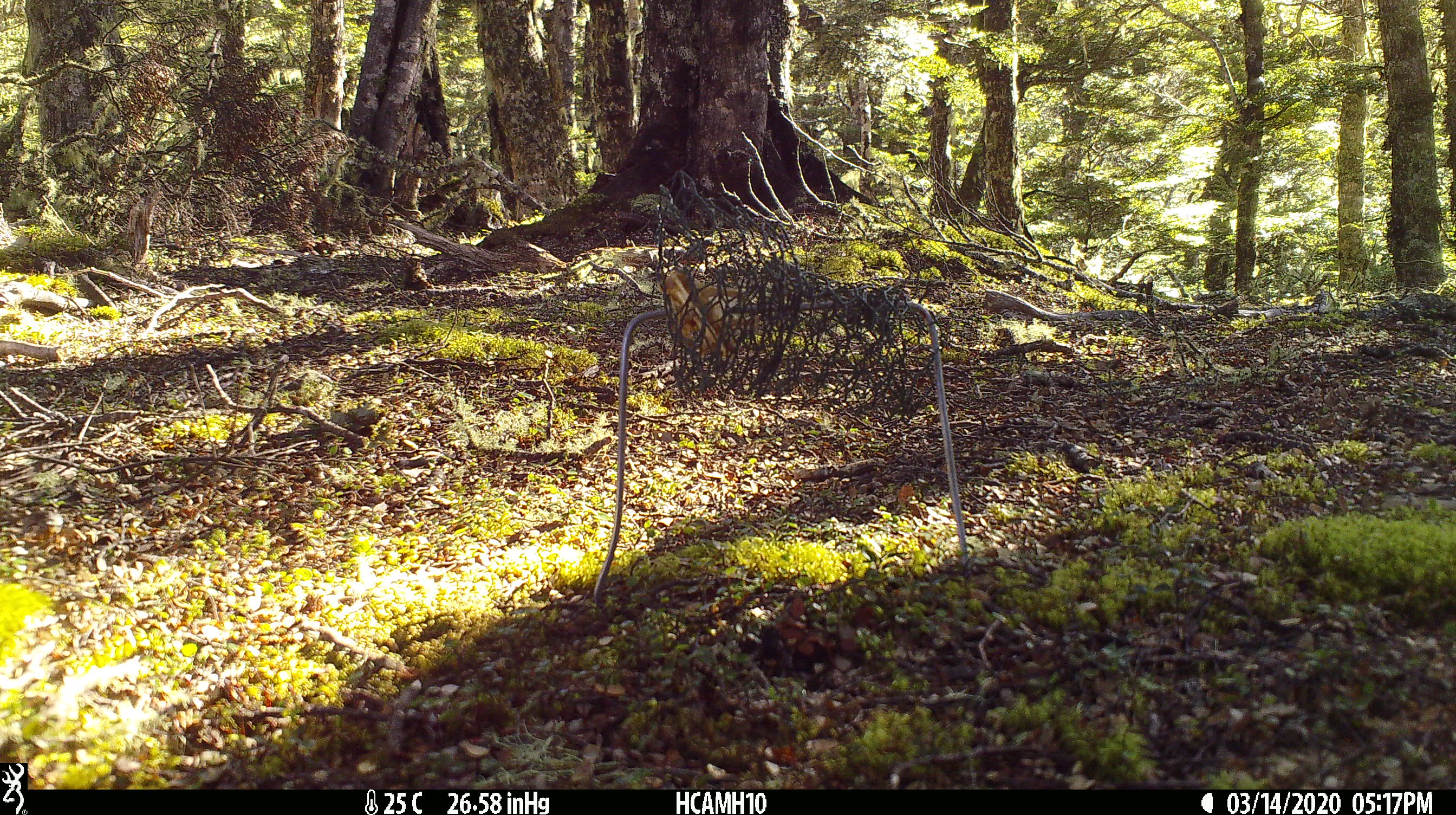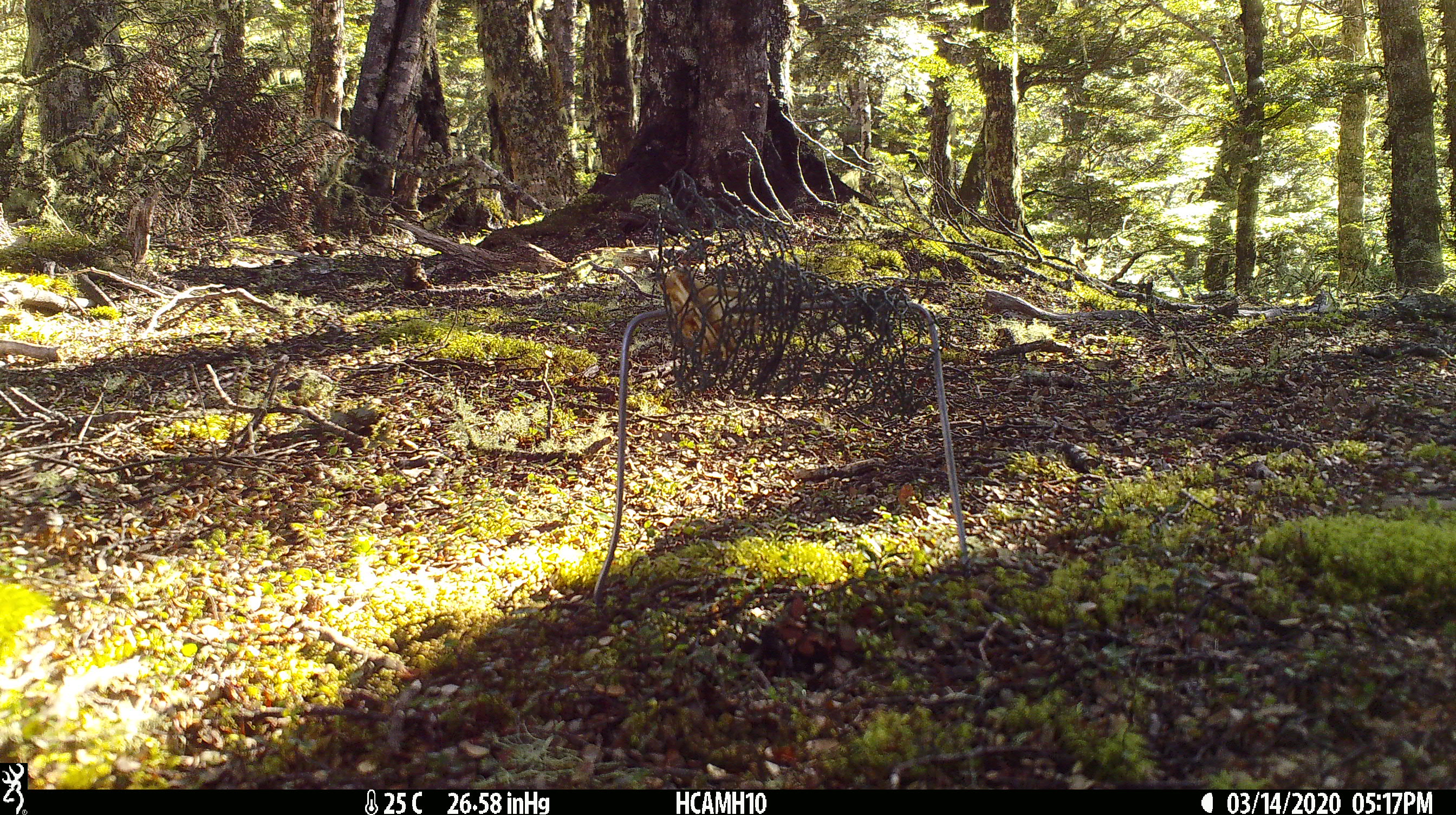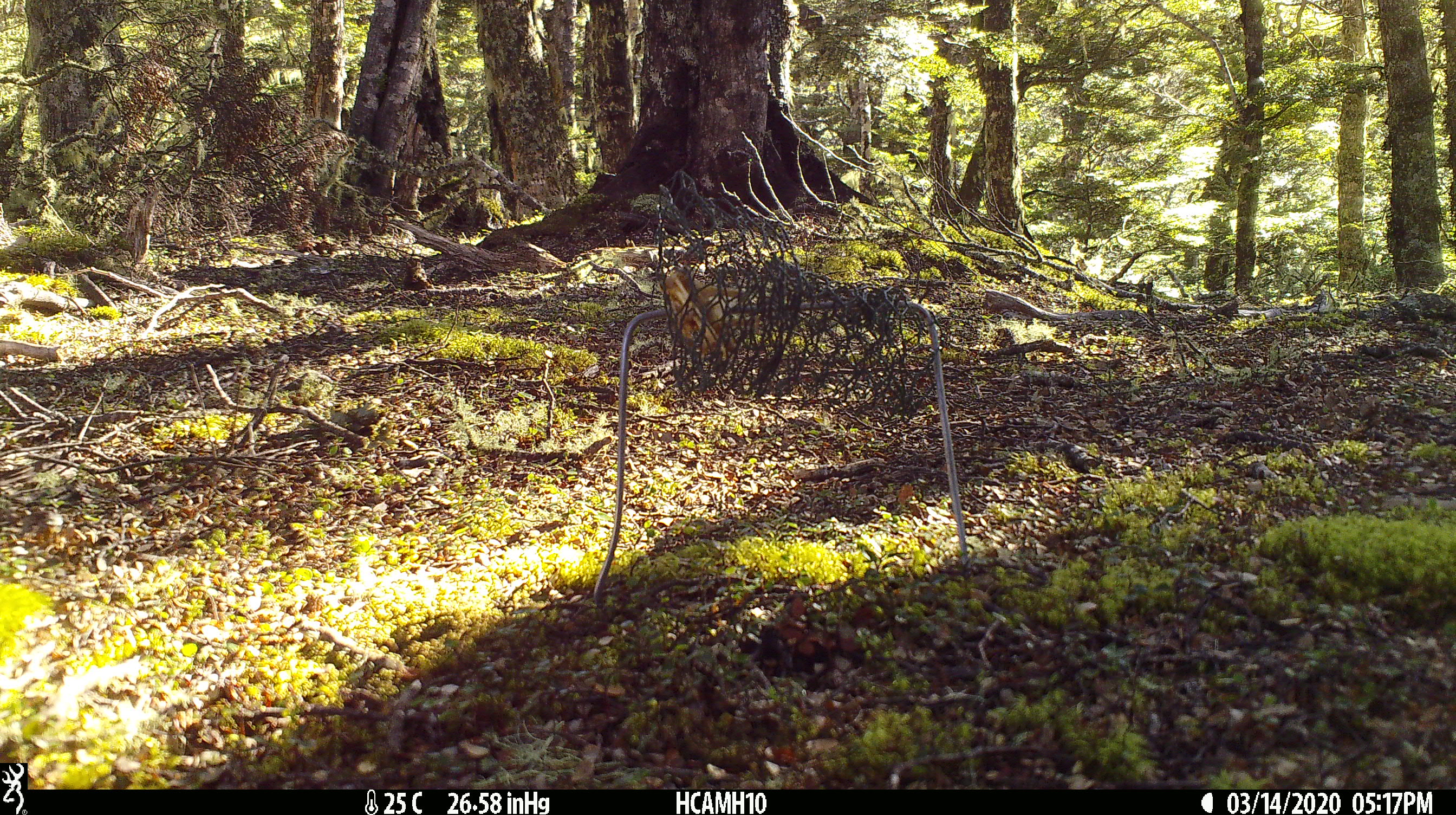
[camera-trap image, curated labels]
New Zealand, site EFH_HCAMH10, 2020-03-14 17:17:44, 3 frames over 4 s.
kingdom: Animalia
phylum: Chordata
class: Mammalia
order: Rodentia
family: Muridae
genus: Rattus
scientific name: Rattus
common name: rat